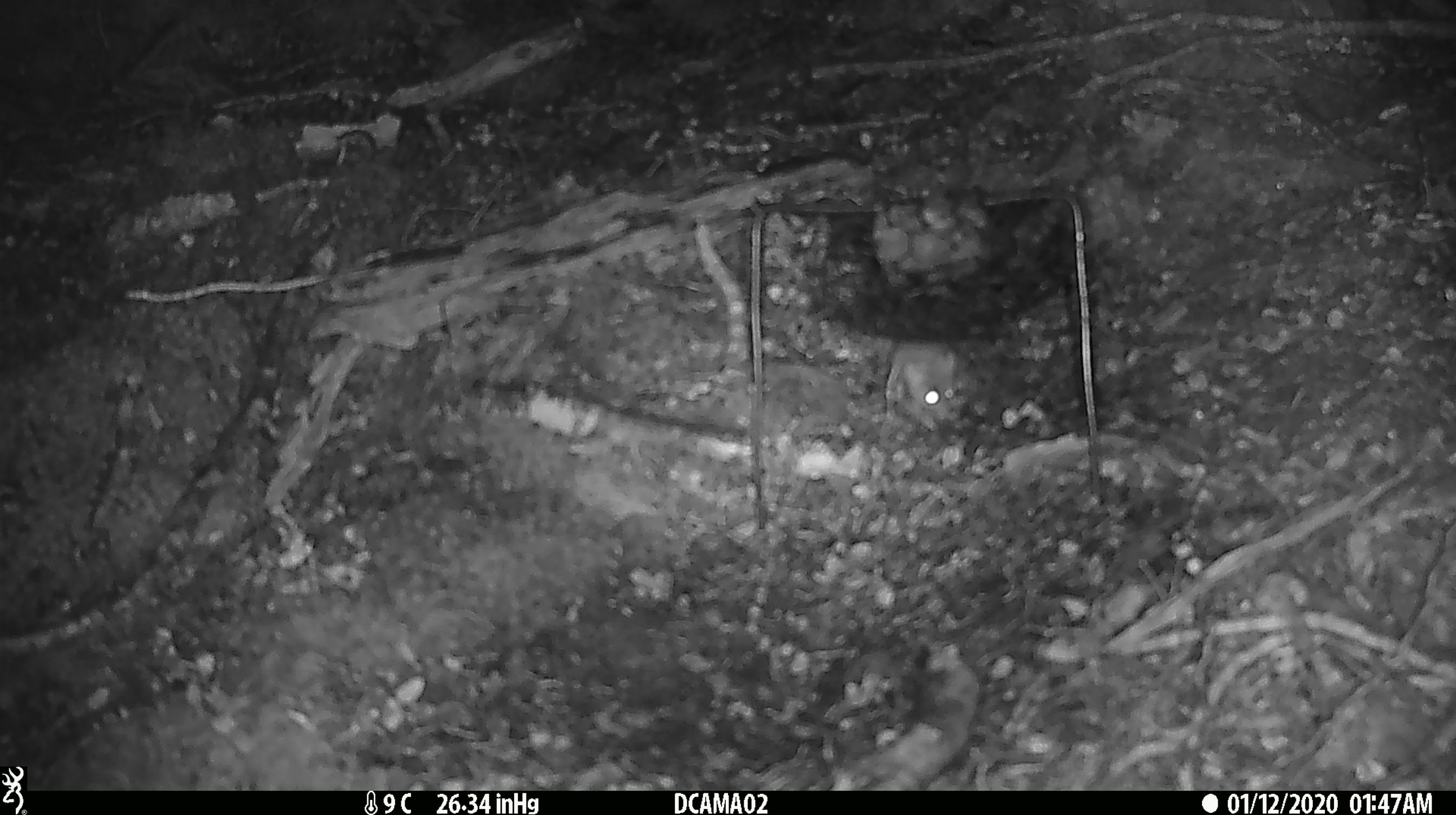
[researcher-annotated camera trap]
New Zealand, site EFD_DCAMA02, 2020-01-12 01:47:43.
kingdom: Animalia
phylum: Chordata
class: Mammalia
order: Rodentia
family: Muridae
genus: Mus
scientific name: Mus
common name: mouse